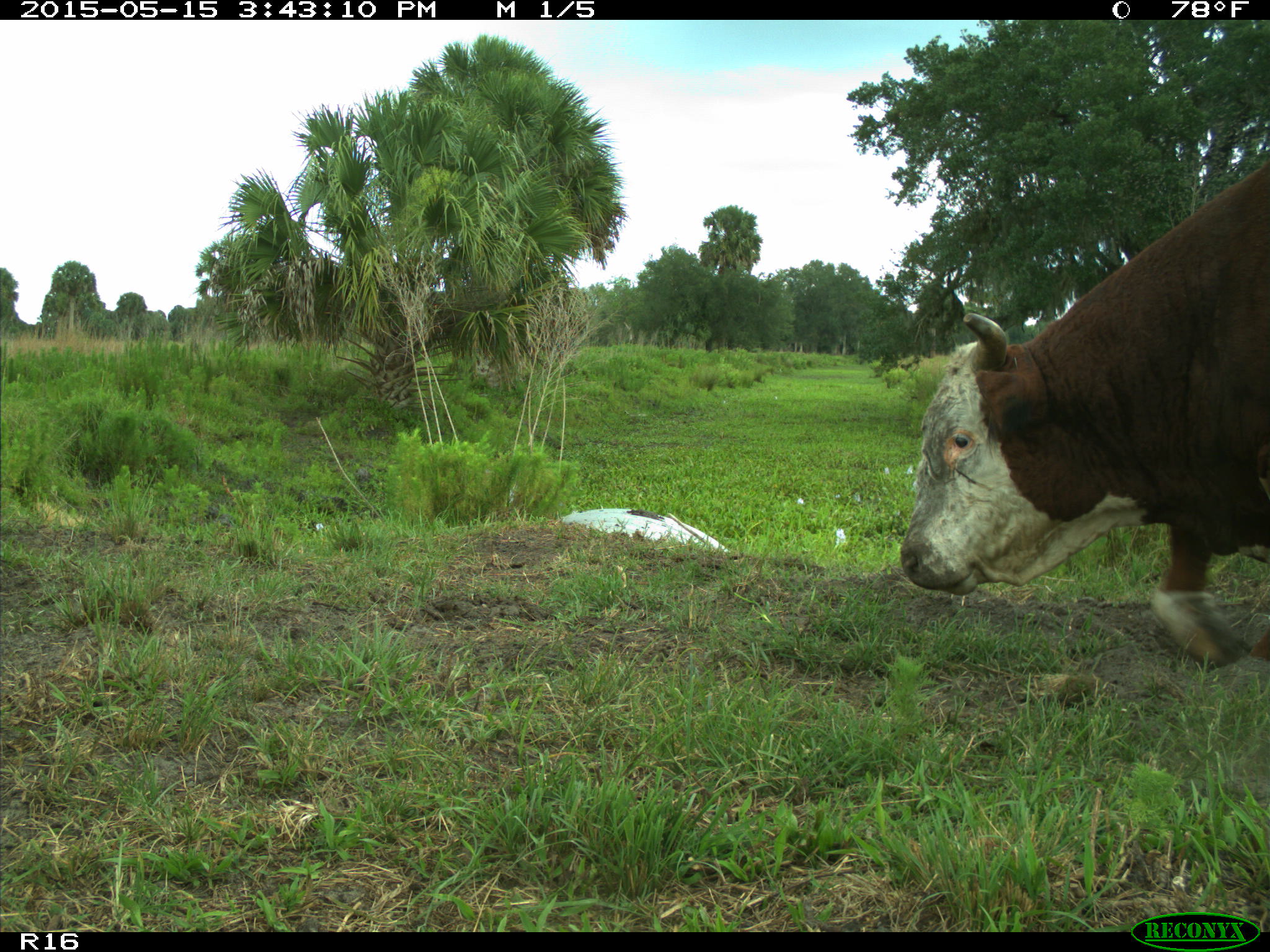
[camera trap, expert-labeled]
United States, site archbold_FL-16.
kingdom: Animalia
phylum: Chordata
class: Mammalia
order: Artiodactyla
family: Bovidae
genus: Bos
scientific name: Bos taurus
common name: domestic cow